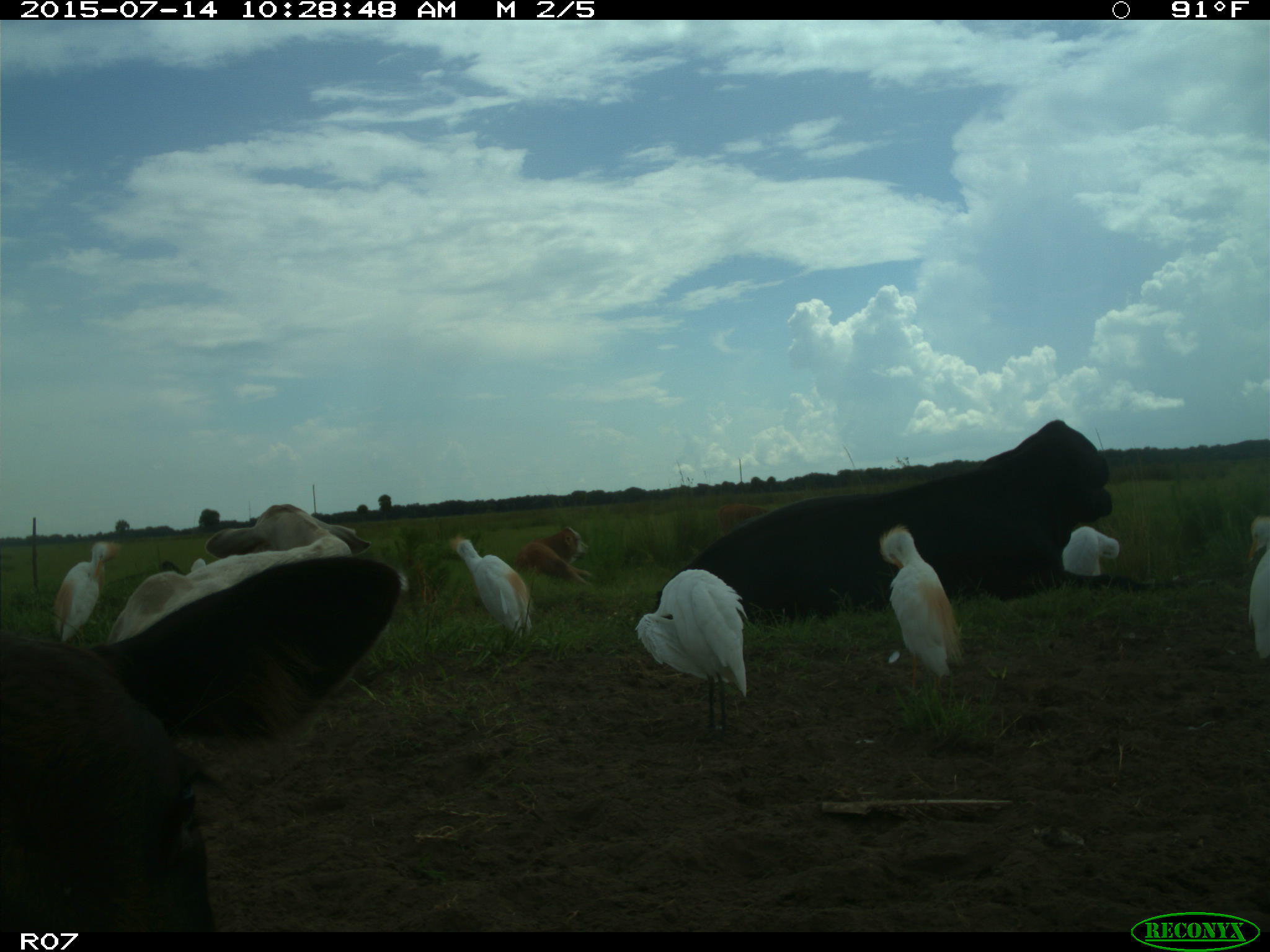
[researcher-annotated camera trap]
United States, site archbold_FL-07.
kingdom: Animalia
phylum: Chordata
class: Mammalia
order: Artiodactyla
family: Bovidae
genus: Bos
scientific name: Bos taurus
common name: domestic cow